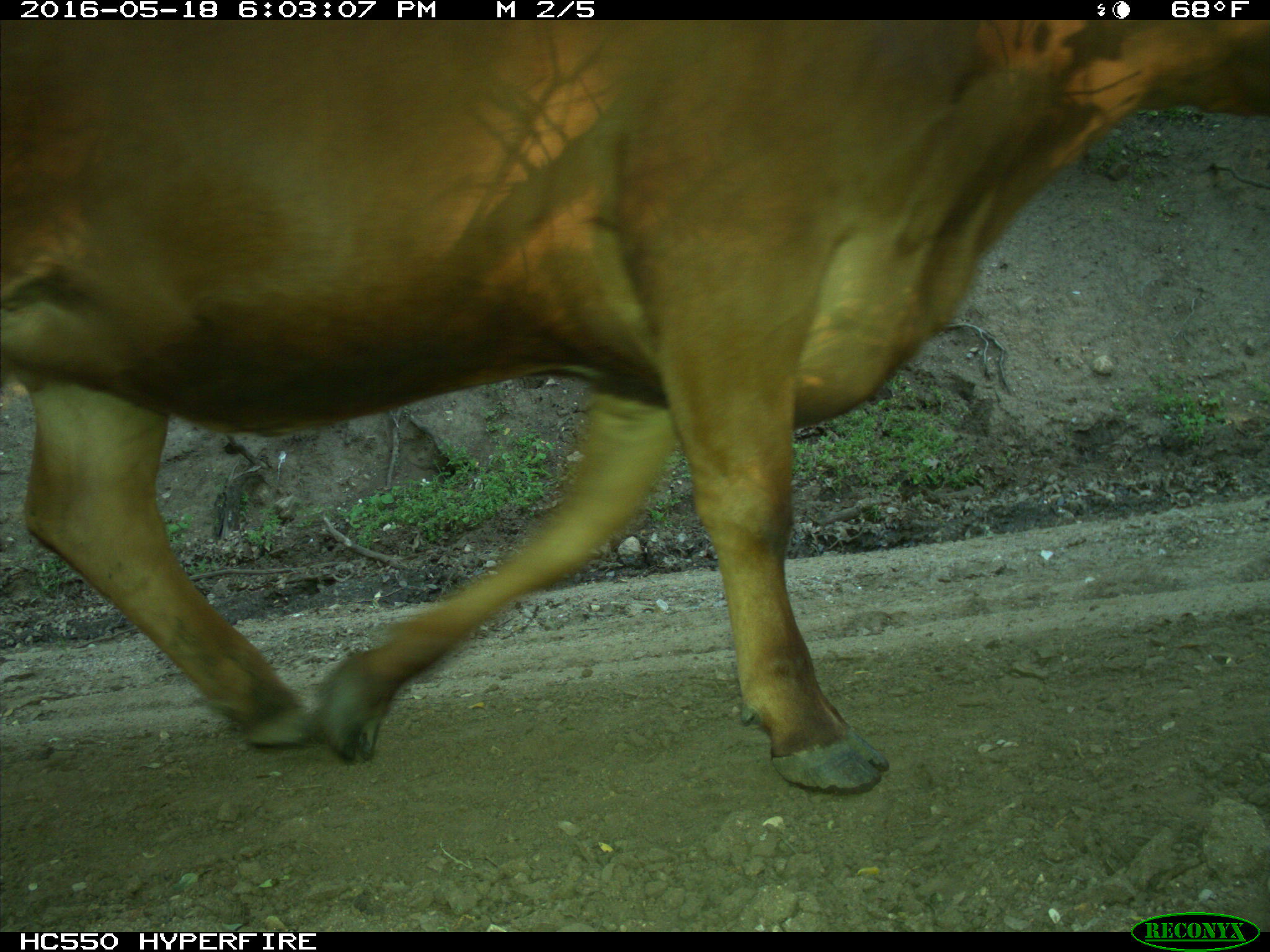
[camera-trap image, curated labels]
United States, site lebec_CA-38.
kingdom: Animalia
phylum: Chordata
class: Mammalia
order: Artiodactyla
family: Bovidae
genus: Bos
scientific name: Bos taurus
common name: domestic cow